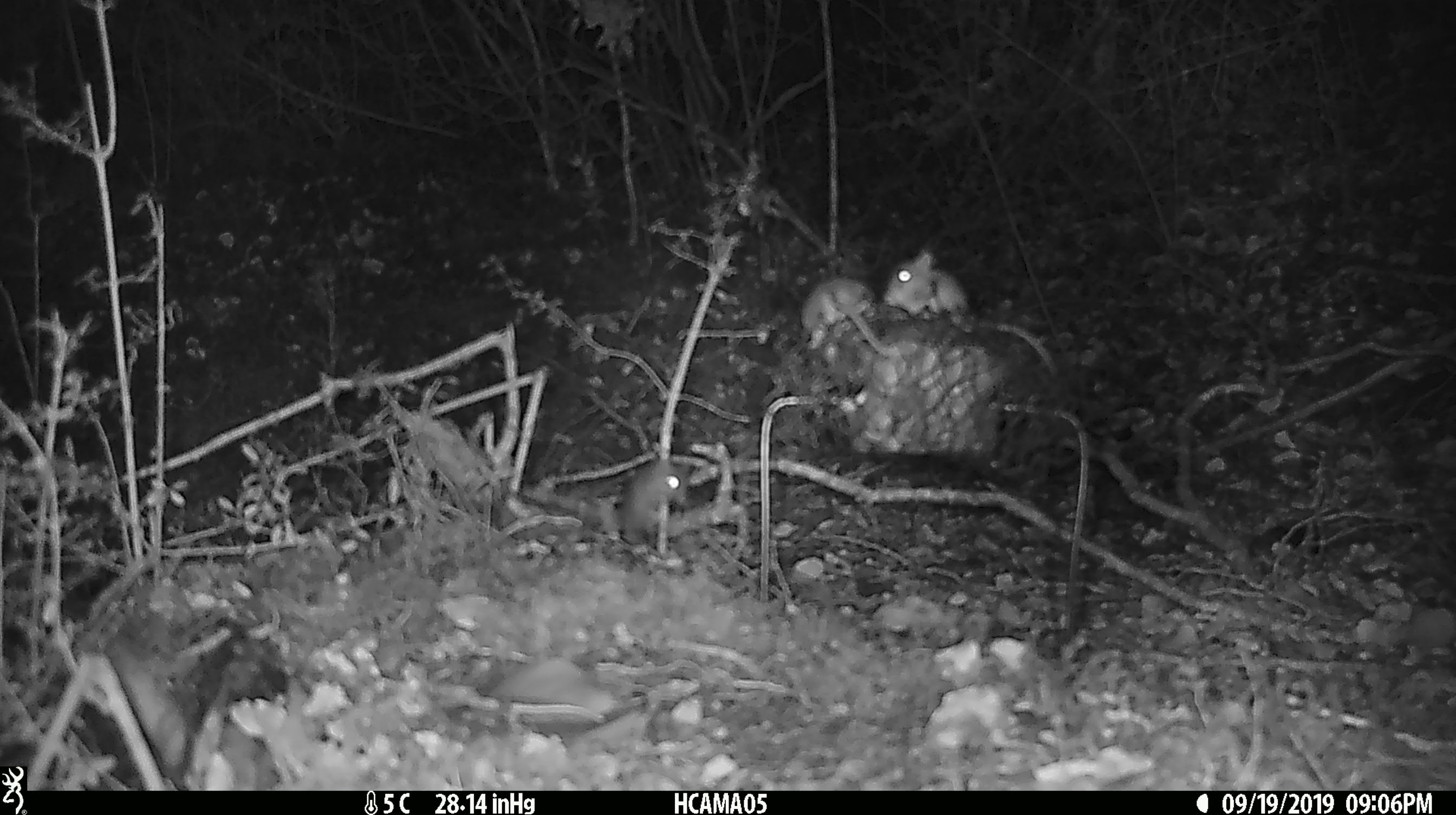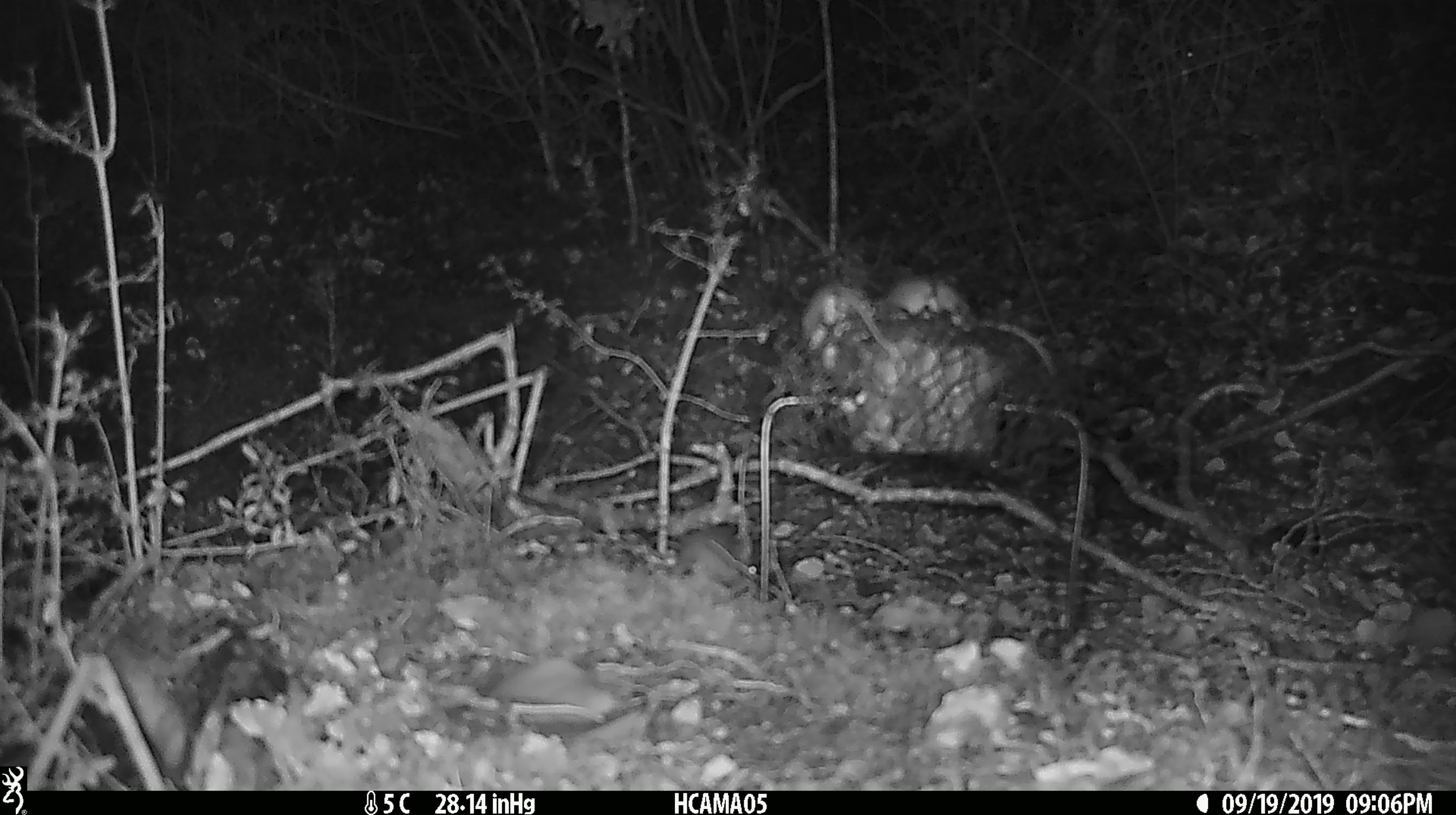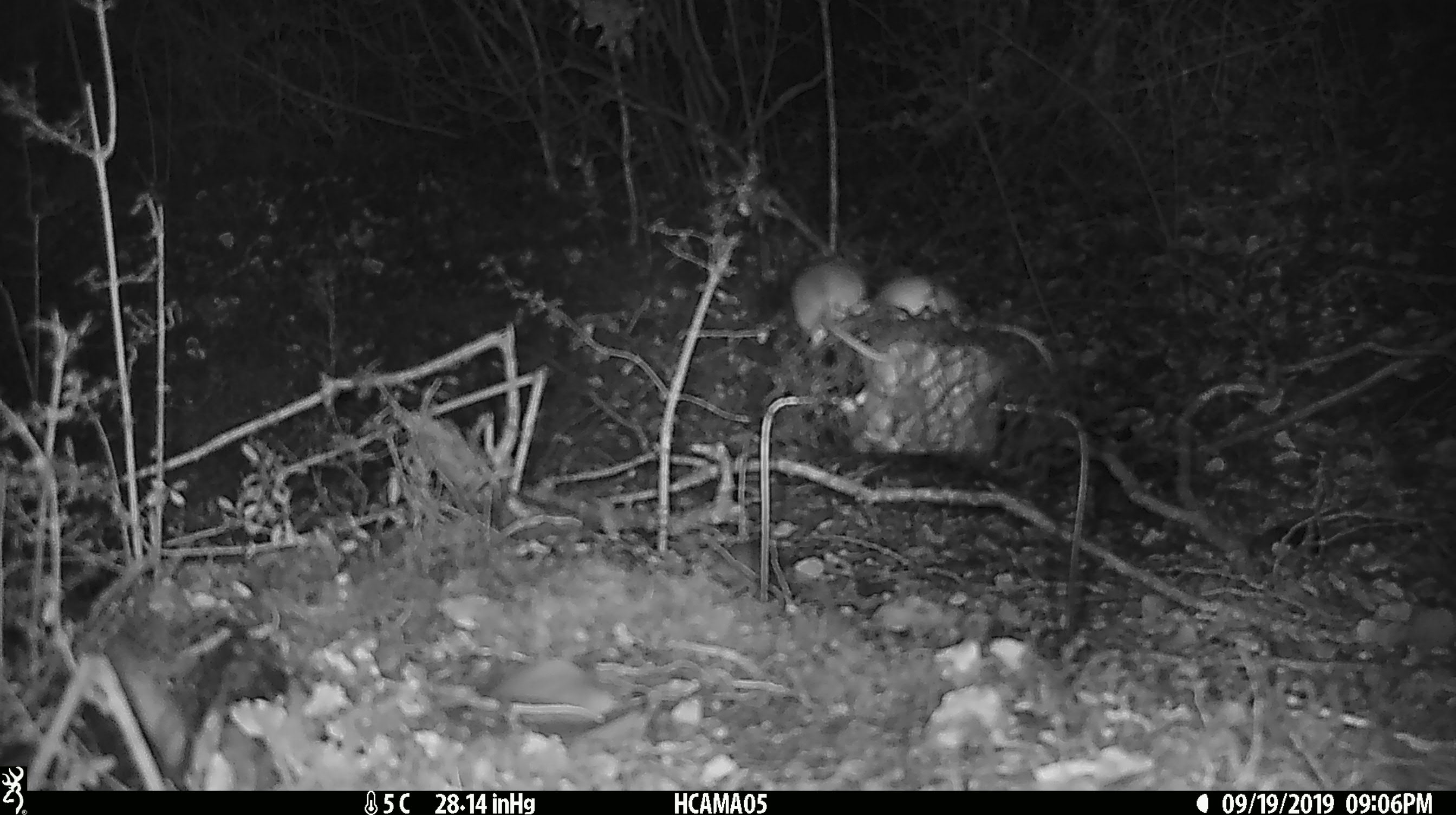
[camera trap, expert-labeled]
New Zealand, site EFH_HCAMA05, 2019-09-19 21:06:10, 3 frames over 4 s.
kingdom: Animalia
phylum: Chordata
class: Mammalia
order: Rodentia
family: Muridae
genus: Mus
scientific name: Mus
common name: mouse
Mouse (Mus).